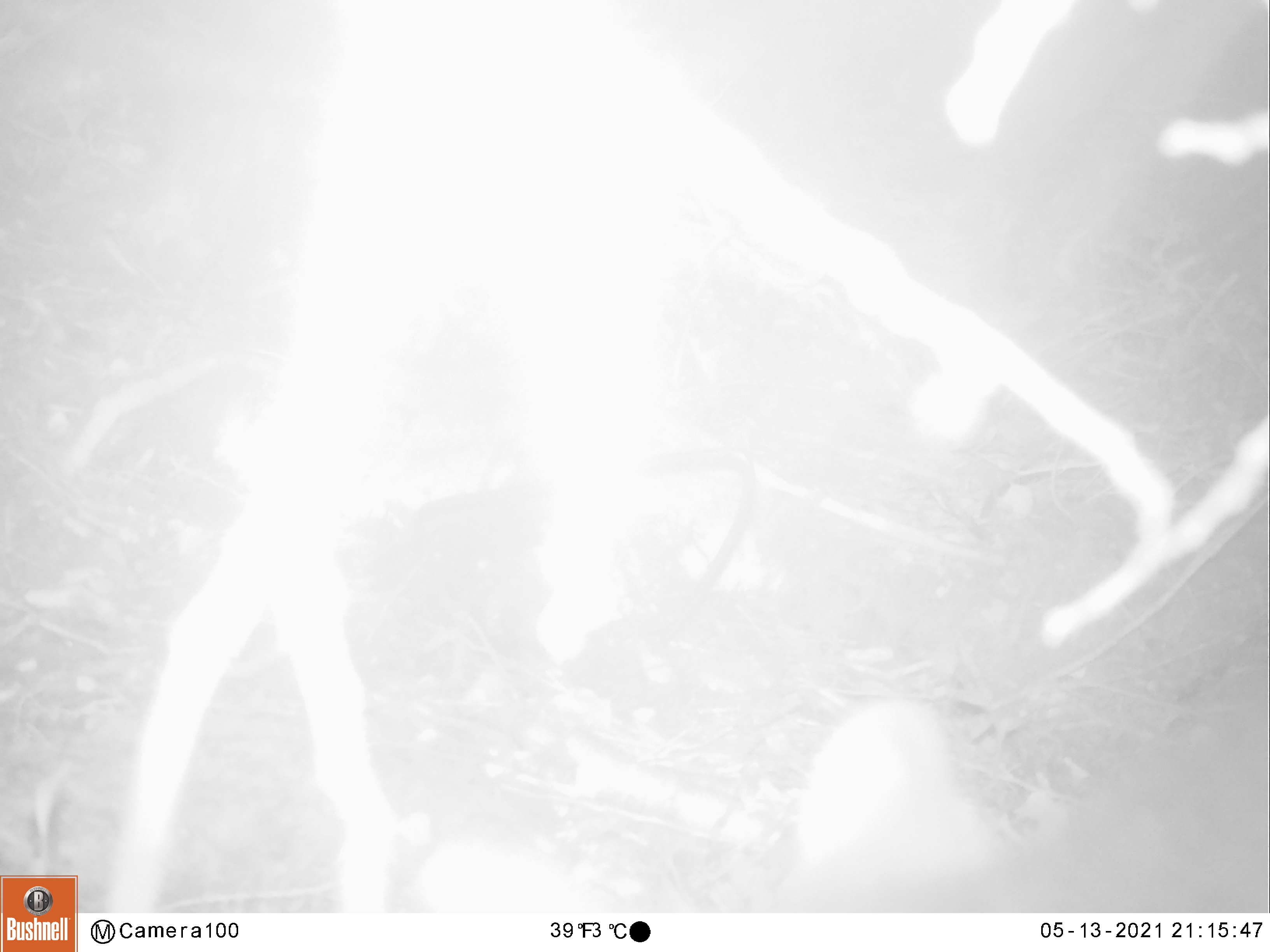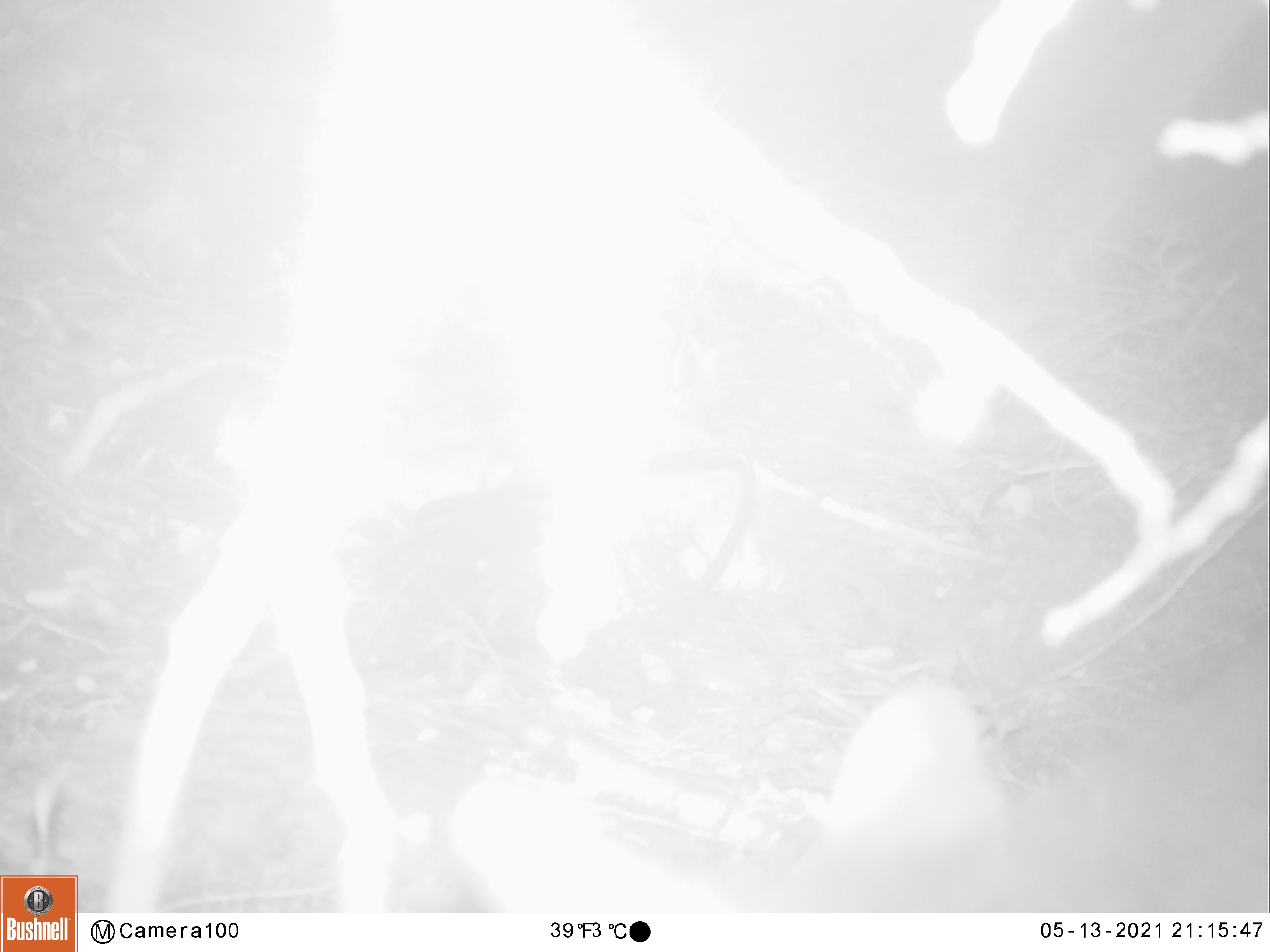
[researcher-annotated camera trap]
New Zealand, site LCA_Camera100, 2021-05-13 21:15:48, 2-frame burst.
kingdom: Animalia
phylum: Chordata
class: Mammalia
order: Diprotodontia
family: Phalangeridae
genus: Trichosurus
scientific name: Trichosurus vulpecula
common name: common brushtail possum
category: possum